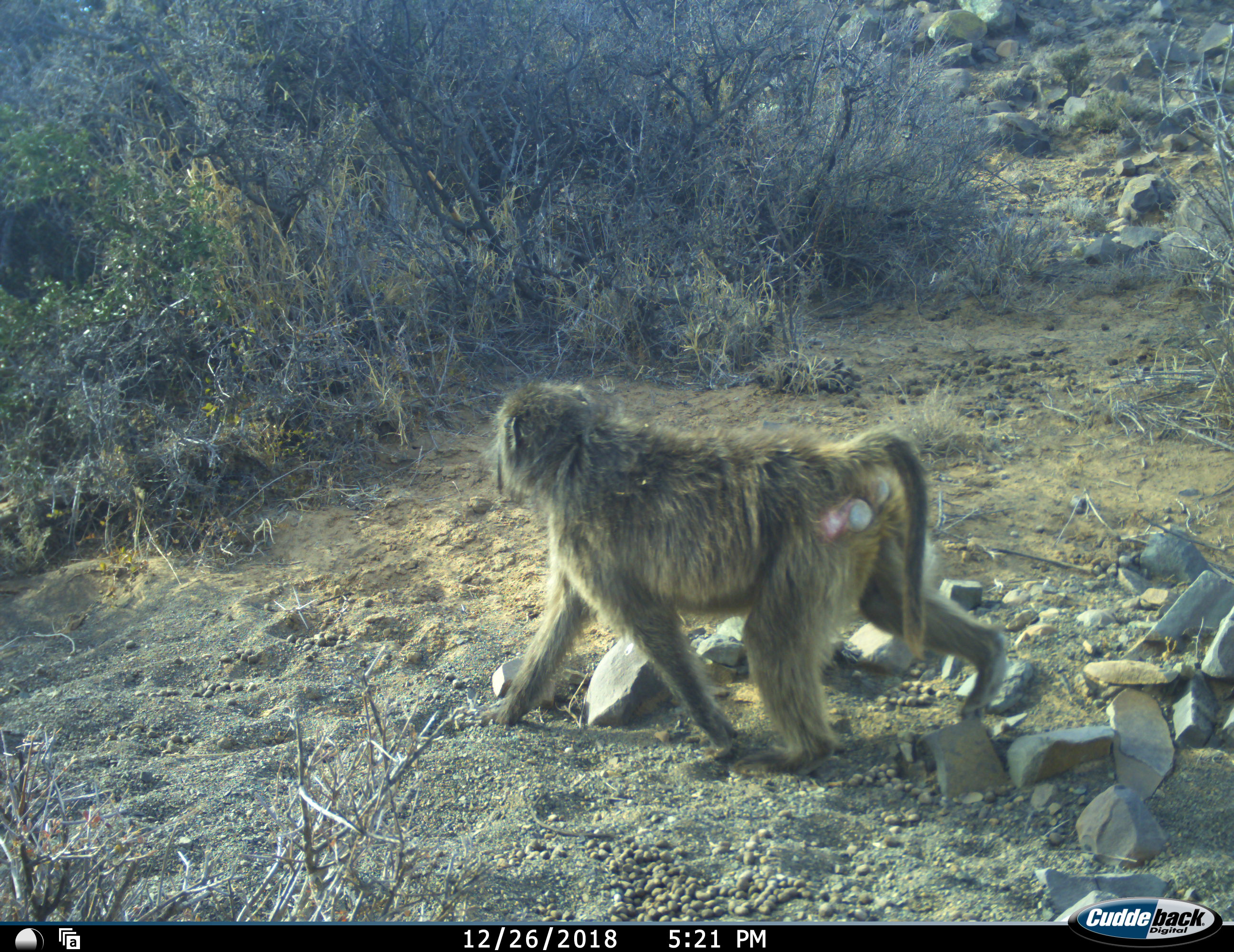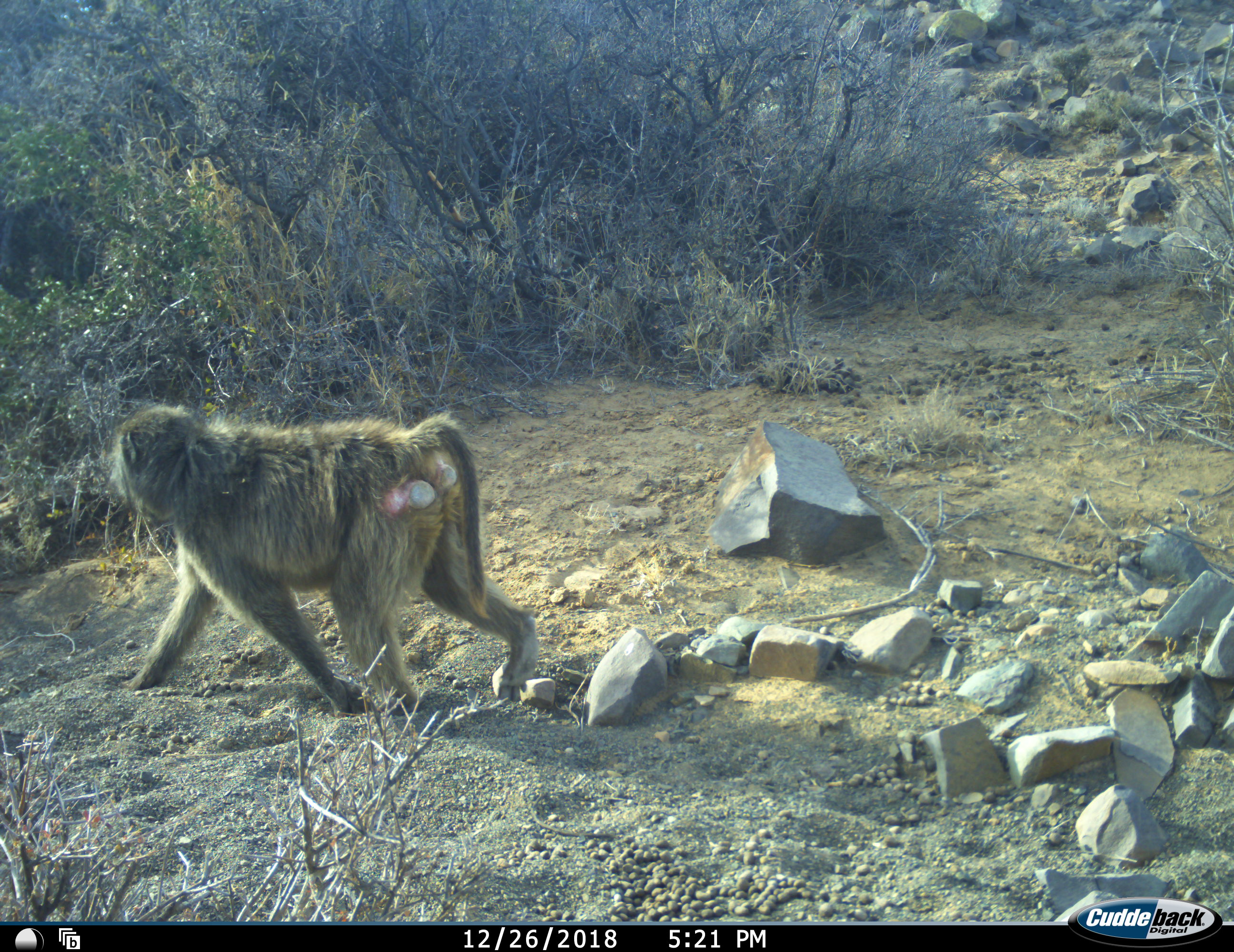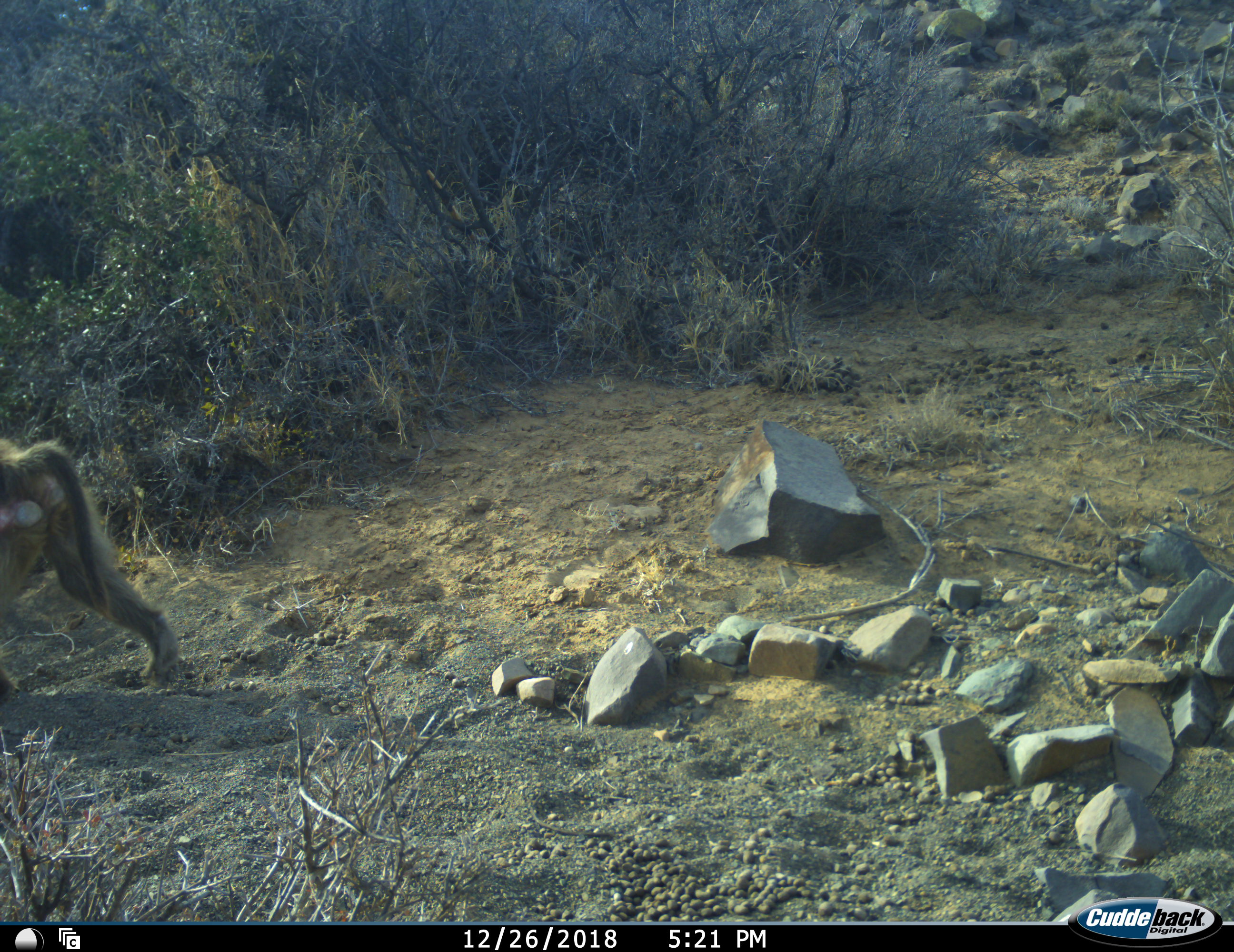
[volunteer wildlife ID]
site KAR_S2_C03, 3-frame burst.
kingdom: Animalia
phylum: Chordata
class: Mammalia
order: Primates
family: Cercopithecidae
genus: Papio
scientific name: Papio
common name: baboon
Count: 1.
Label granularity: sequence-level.